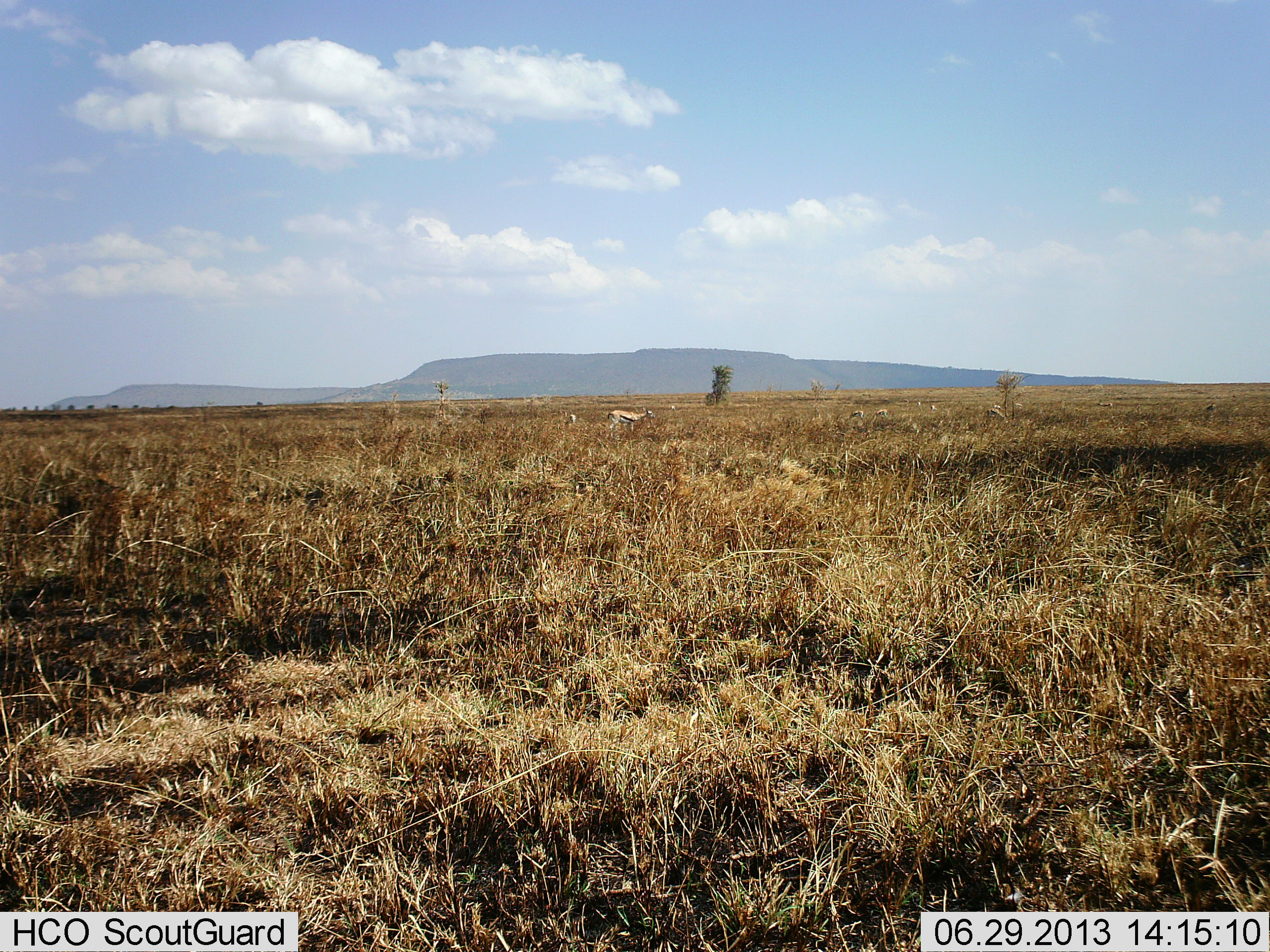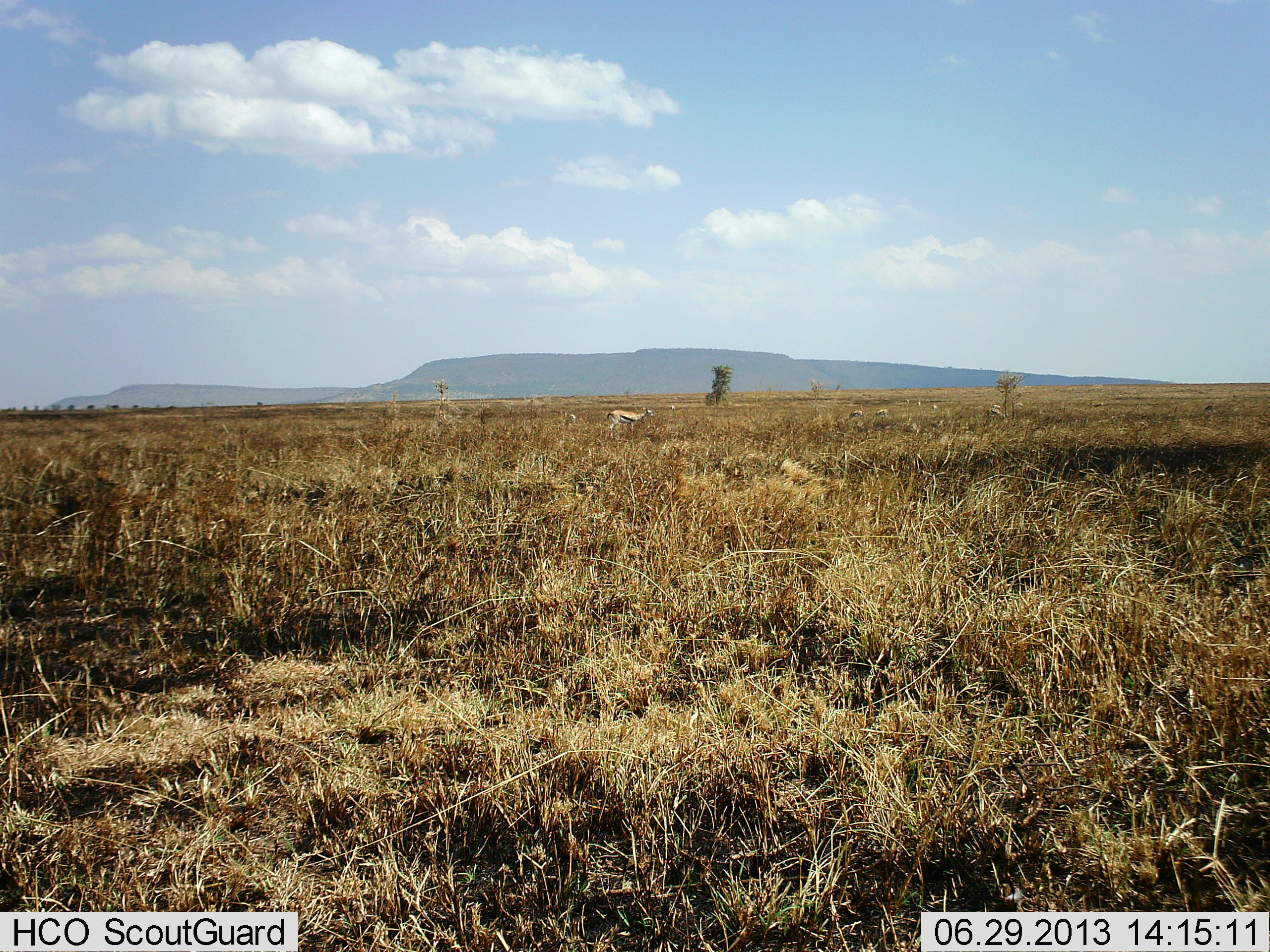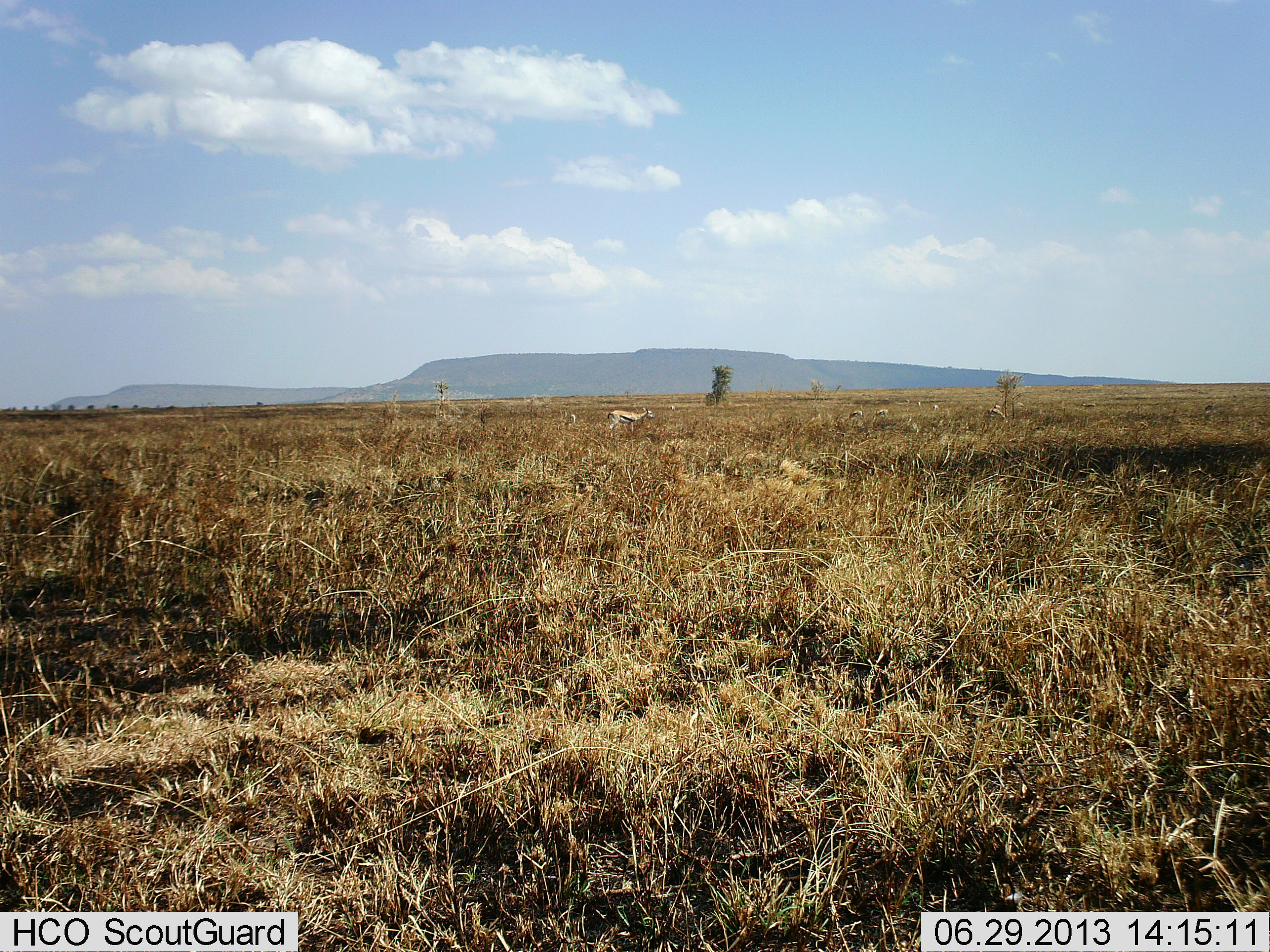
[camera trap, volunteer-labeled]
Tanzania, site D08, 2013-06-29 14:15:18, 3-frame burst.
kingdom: Animalia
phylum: Chordata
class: Mammalia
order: Artiodactyla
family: Bovidae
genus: Eudorcas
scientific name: Eudorcas thomsonii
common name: thomson's gazelle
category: gazellethomsons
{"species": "gazellethomsons (thomson's gazelle) (Eudorcas thomsonii)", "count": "1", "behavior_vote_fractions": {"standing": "100%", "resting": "0%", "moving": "0%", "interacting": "0%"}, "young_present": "0%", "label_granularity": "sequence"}